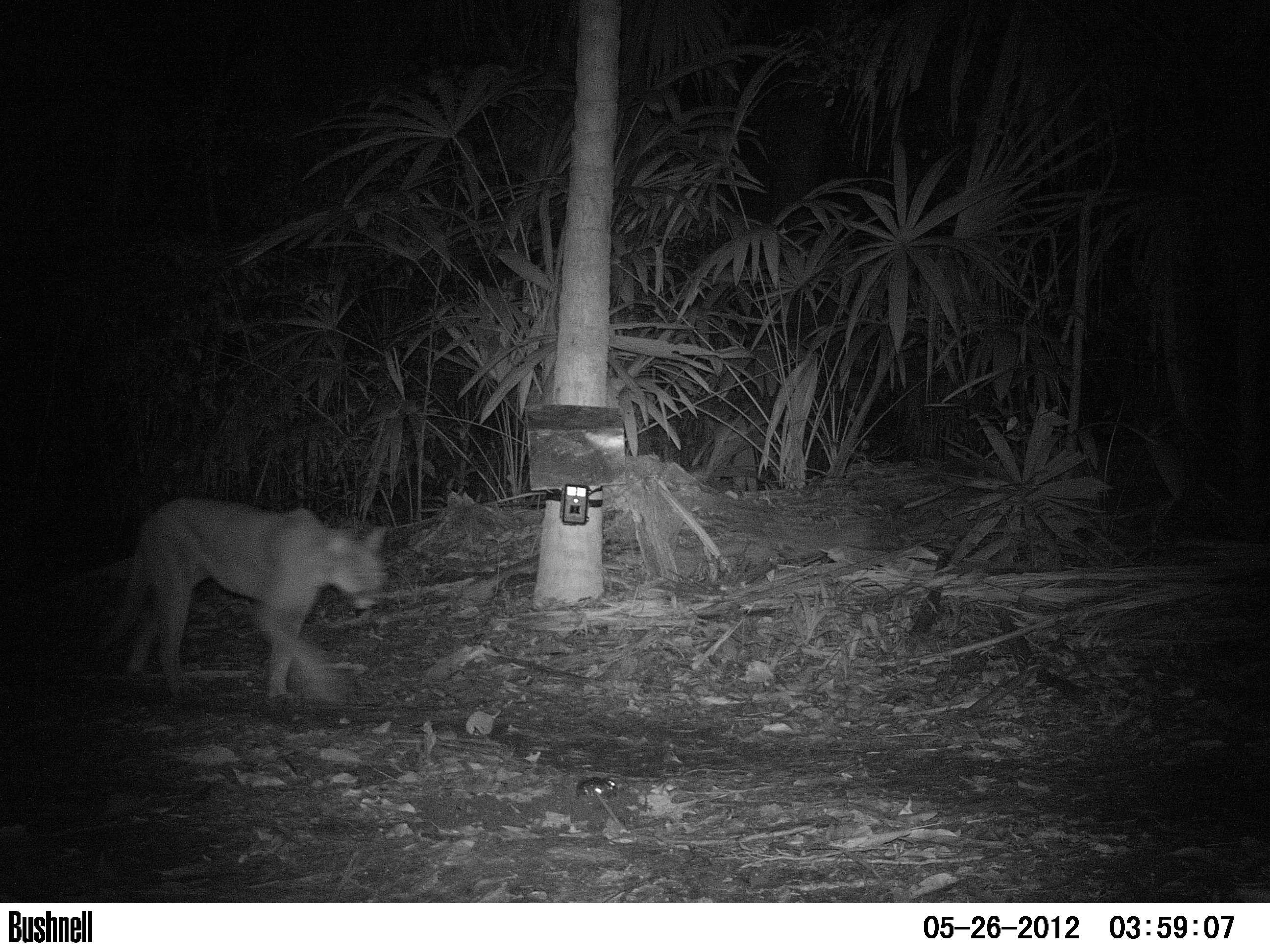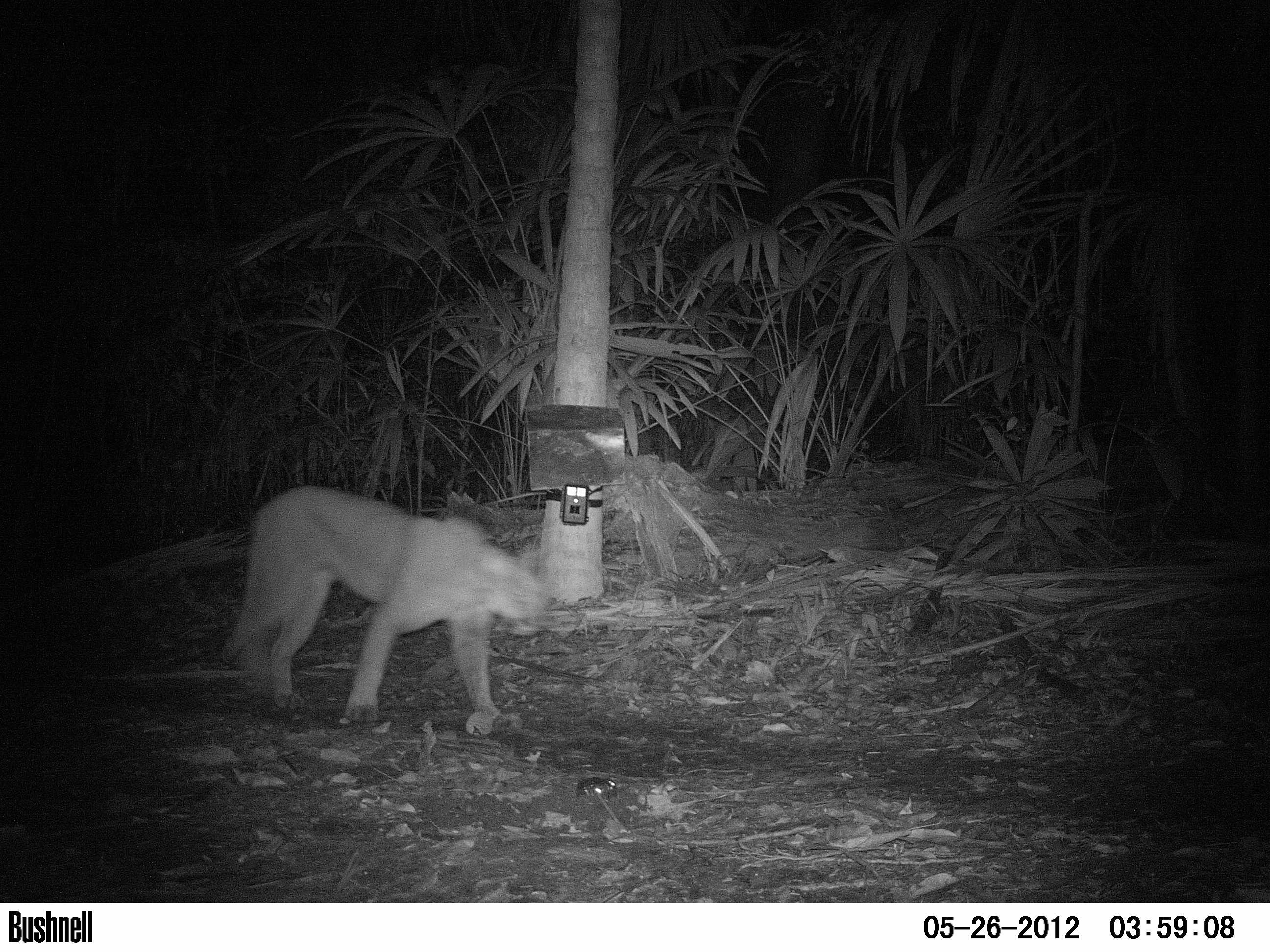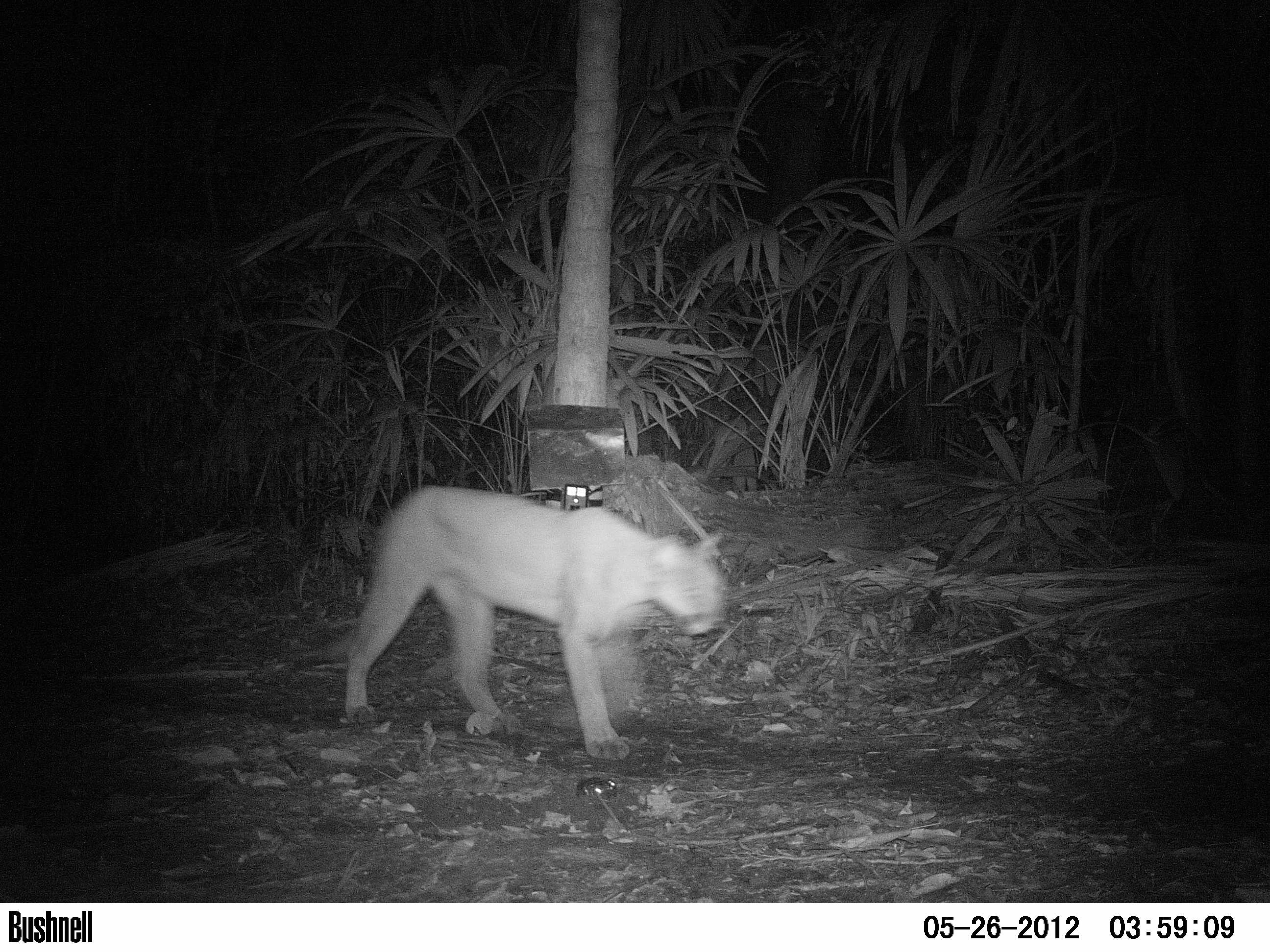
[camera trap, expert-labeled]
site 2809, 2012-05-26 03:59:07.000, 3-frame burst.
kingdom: Animalia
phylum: Chordata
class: Mammalia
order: Carnivora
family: Felidae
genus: Puma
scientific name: Puma concolor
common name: mountain lion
Puma concolor (mountain lion), count 1, age adult.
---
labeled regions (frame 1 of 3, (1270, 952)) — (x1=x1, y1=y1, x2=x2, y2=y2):
puma concolor: (x1=84, y1=495, x2=391, y2=705)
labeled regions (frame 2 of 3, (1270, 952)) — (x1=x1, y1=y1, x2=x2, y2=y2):
puma concolor: (x1=215, y1=483, x2=559, y2=734)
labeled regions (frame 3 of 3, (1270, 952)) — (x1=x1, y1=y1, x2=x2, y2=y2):
puma concolor: (x1=295, y1=483, x2=730, y2=759)